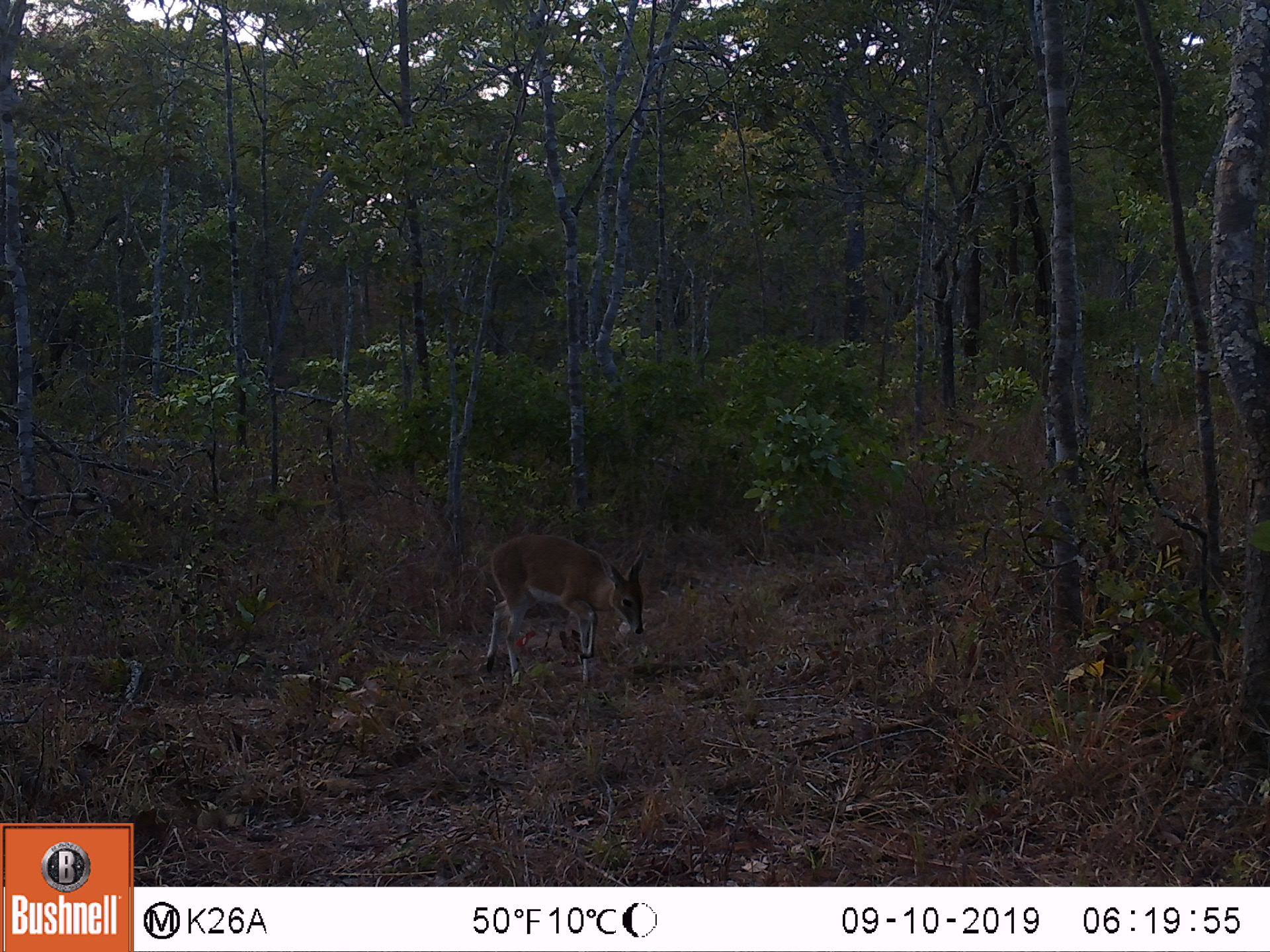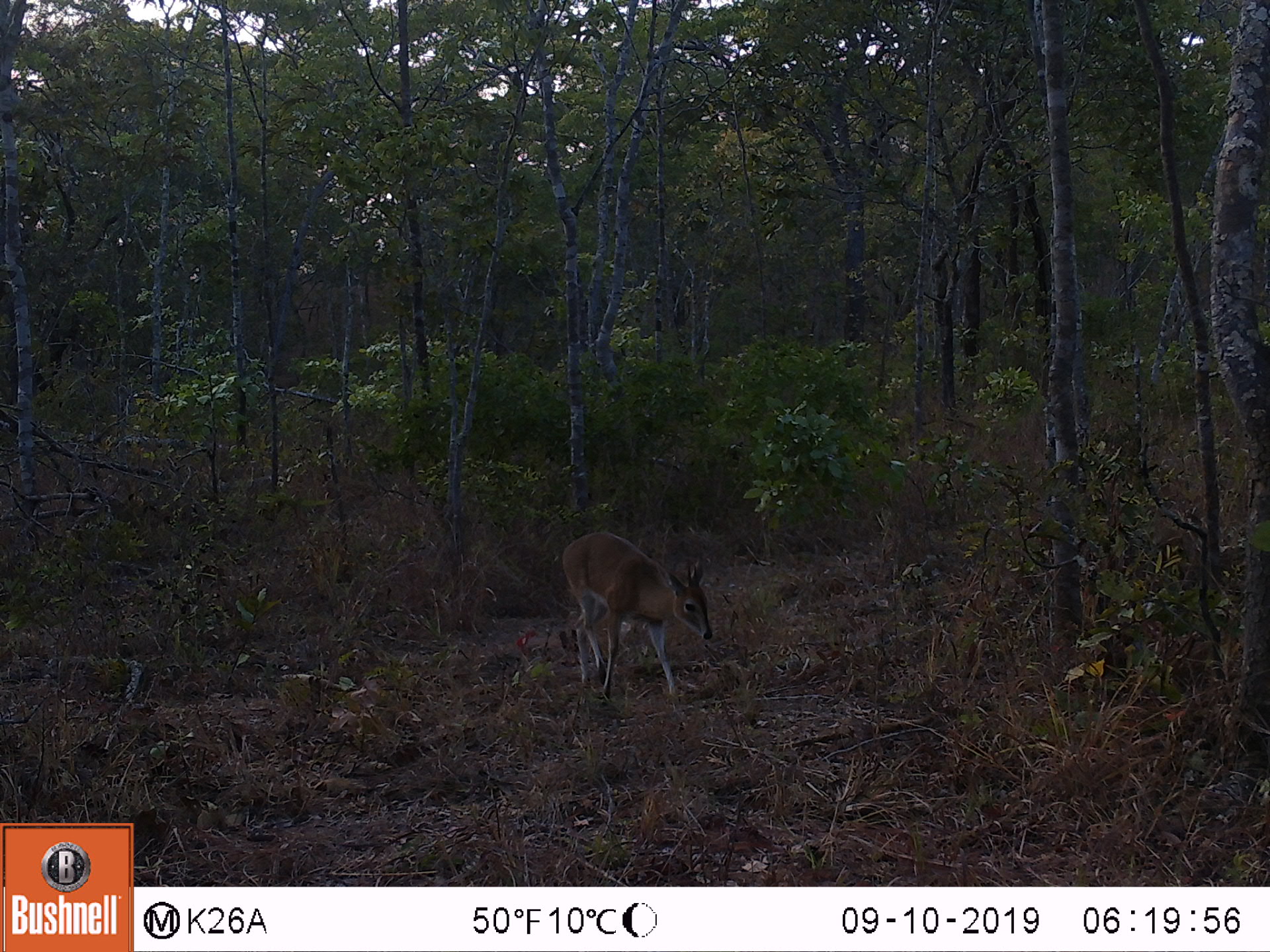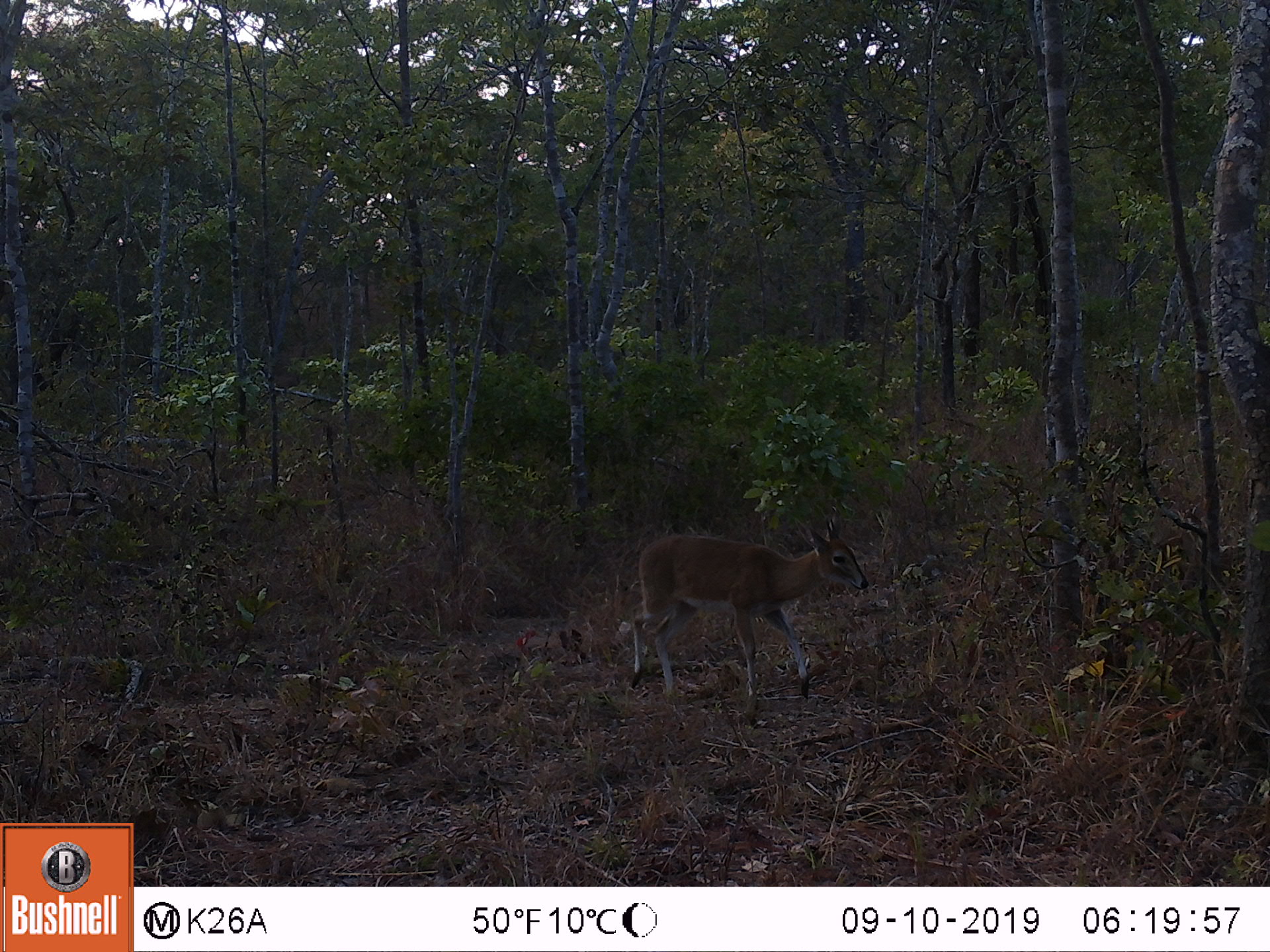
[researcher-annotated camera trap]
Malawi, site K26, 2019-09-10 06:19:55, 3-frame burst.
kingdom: Animalia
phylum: Chordata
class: Mammalia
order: Artiodactyla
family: Bovidae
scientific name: Antilopinae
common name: small antelope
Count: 1.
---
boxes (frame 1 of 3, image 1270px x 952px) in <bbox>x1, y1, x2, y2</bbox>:
small antelope: <bbox>488, 533, 643, 683</bbox>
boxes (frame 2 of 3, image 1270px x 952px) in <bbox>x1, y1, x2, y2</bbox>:
small antelope: <bbox>559, 528, 714, 701</bbox>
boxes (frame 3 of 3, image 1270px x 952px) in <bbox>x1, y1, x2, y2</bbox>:
small antelope: <bbox>629, 510, 867, 701</bbox>